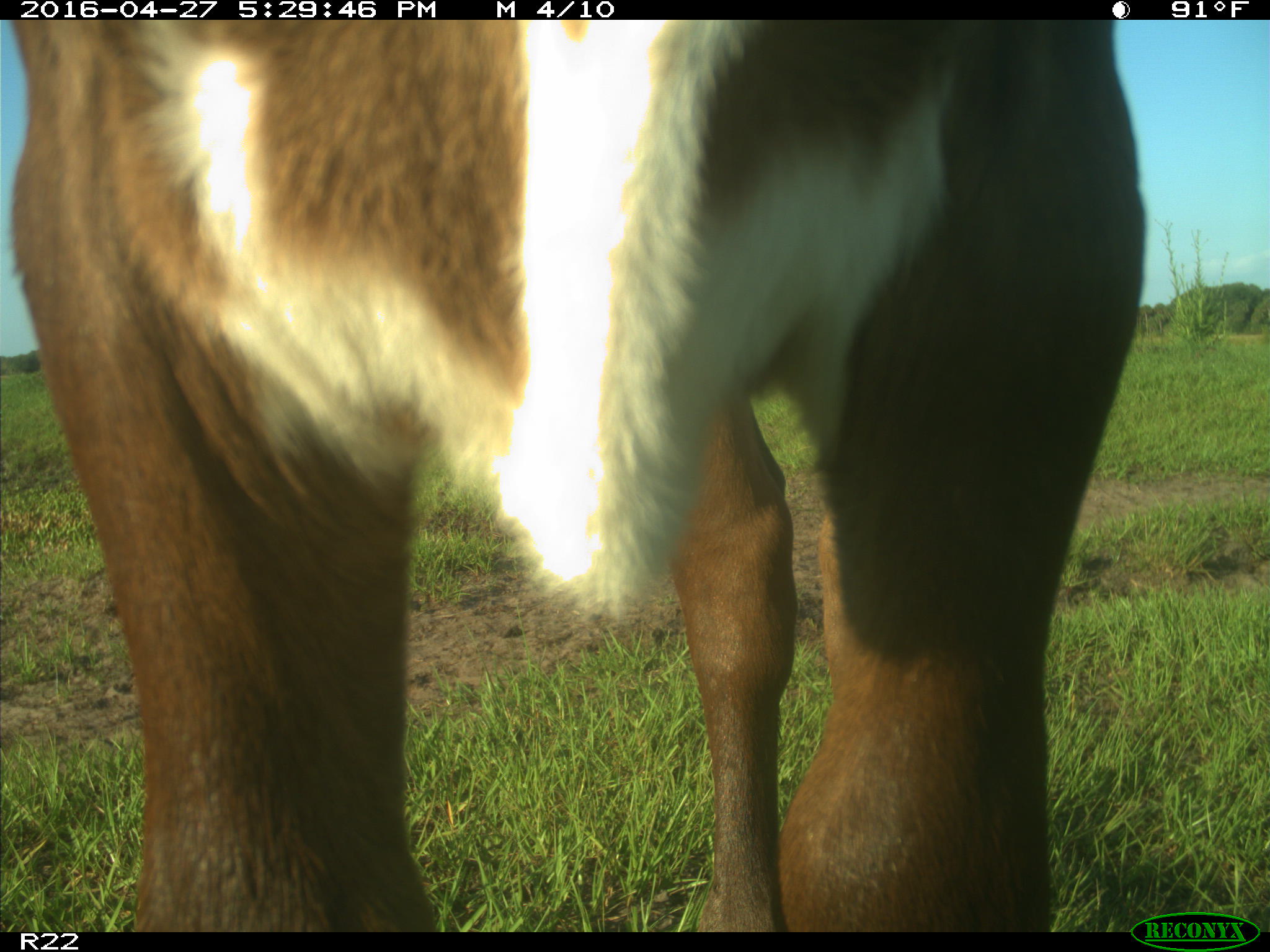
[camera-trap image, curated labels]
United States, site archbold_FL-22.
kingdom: Animalia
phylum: Chordata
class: Mammalia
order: Artiodactyla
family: Bovidae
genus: Bos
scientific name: Bos taurus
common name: domestic cow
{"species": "Bos taurus (domestic cow)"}